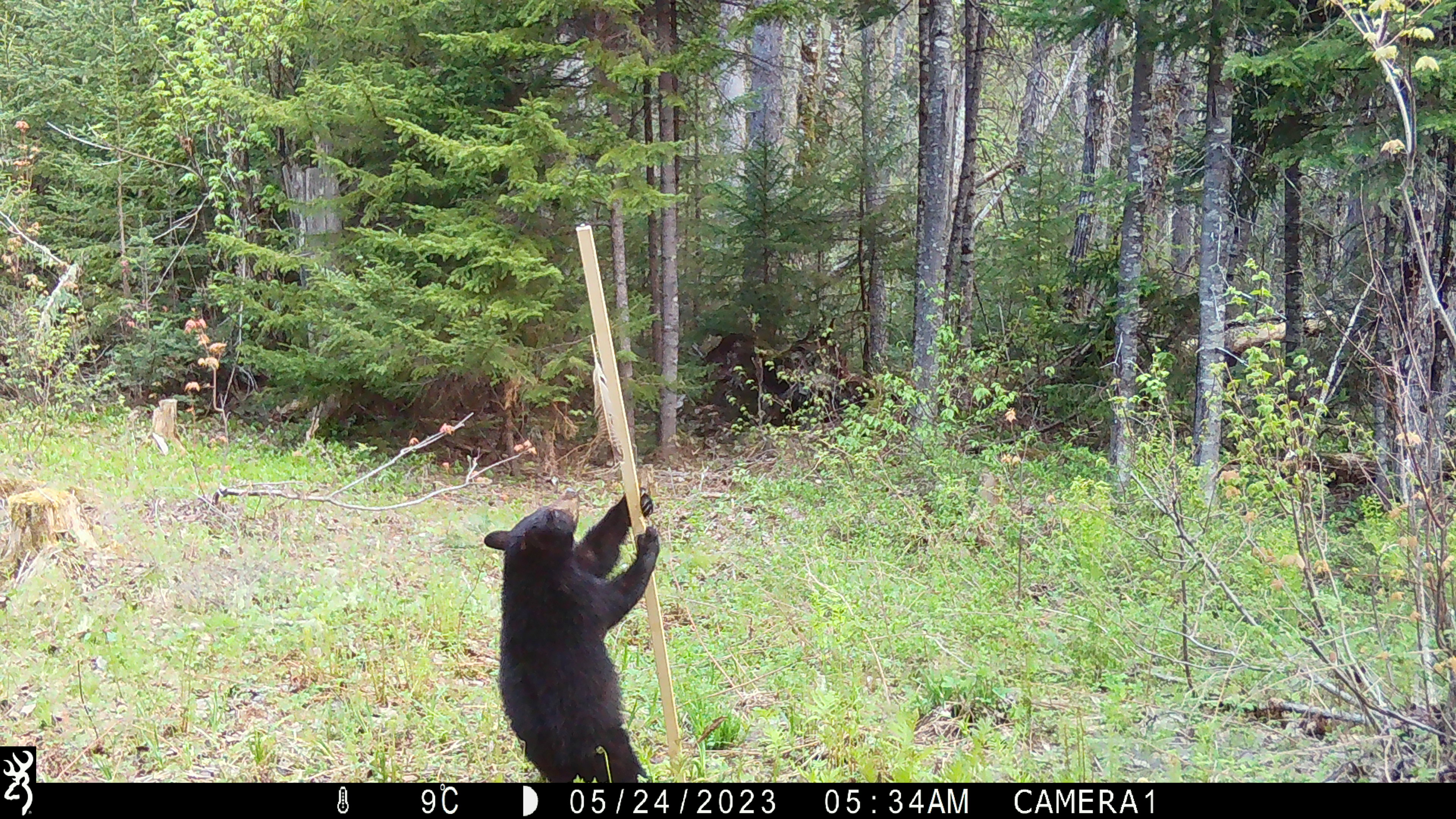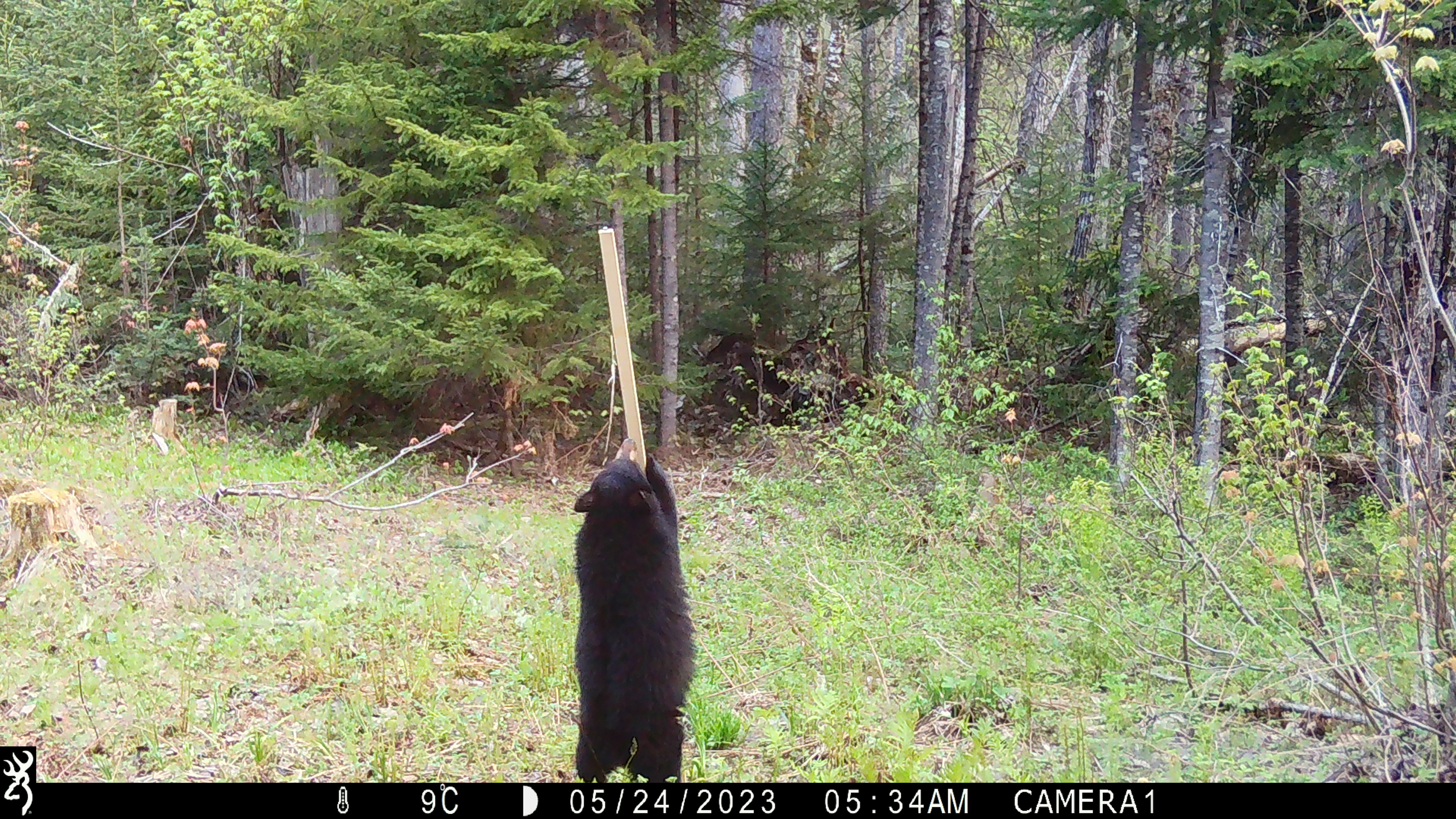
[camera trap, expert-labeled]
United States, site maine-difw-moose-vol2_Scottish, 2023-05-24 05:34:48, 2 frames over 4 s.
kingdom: Animalia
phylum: Chordata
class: Mammalia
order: Carnivora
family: Ursidae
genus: Ursus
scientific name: Ursus americanus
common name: black bear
Black bear (Ursus americanus).